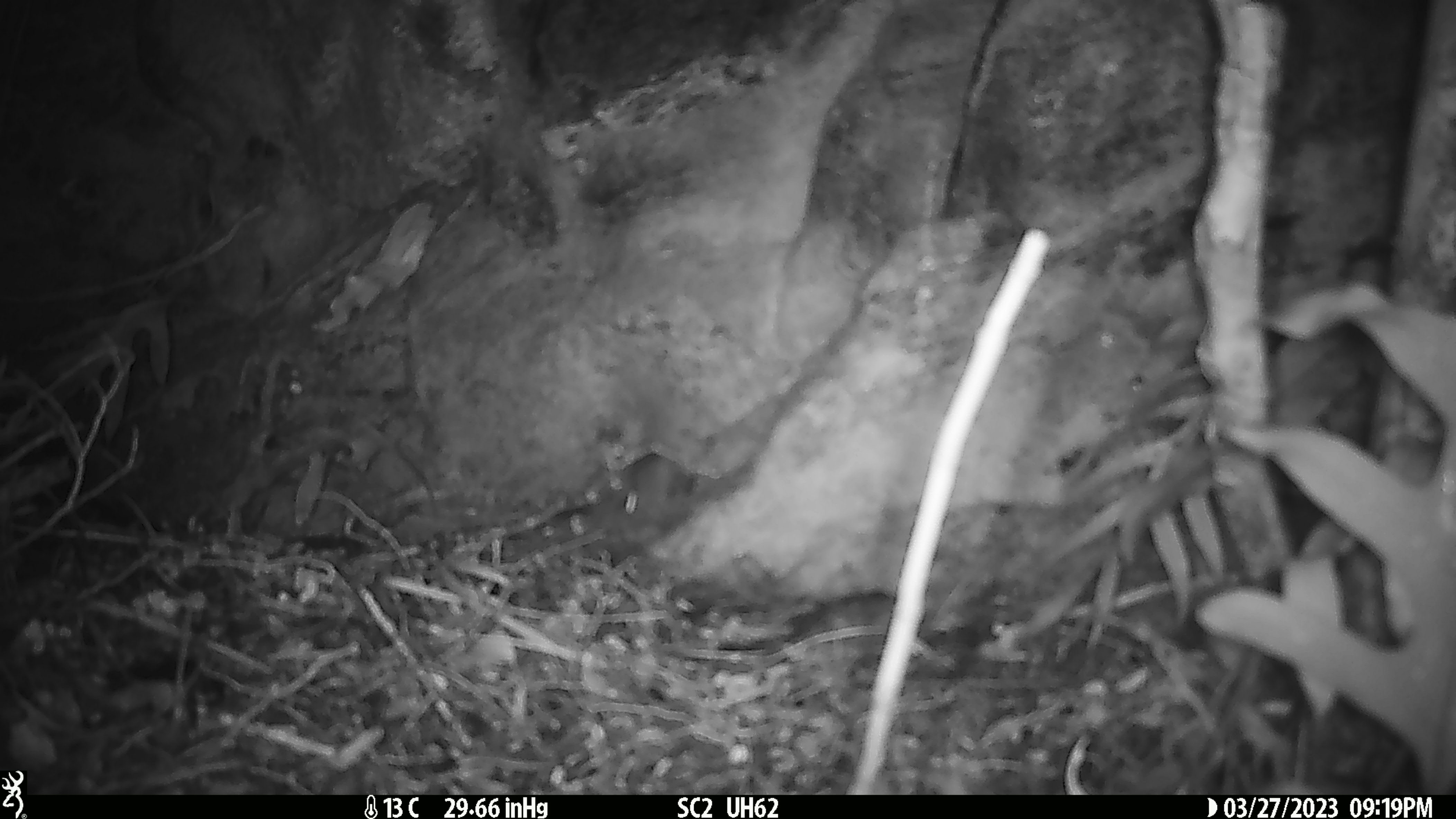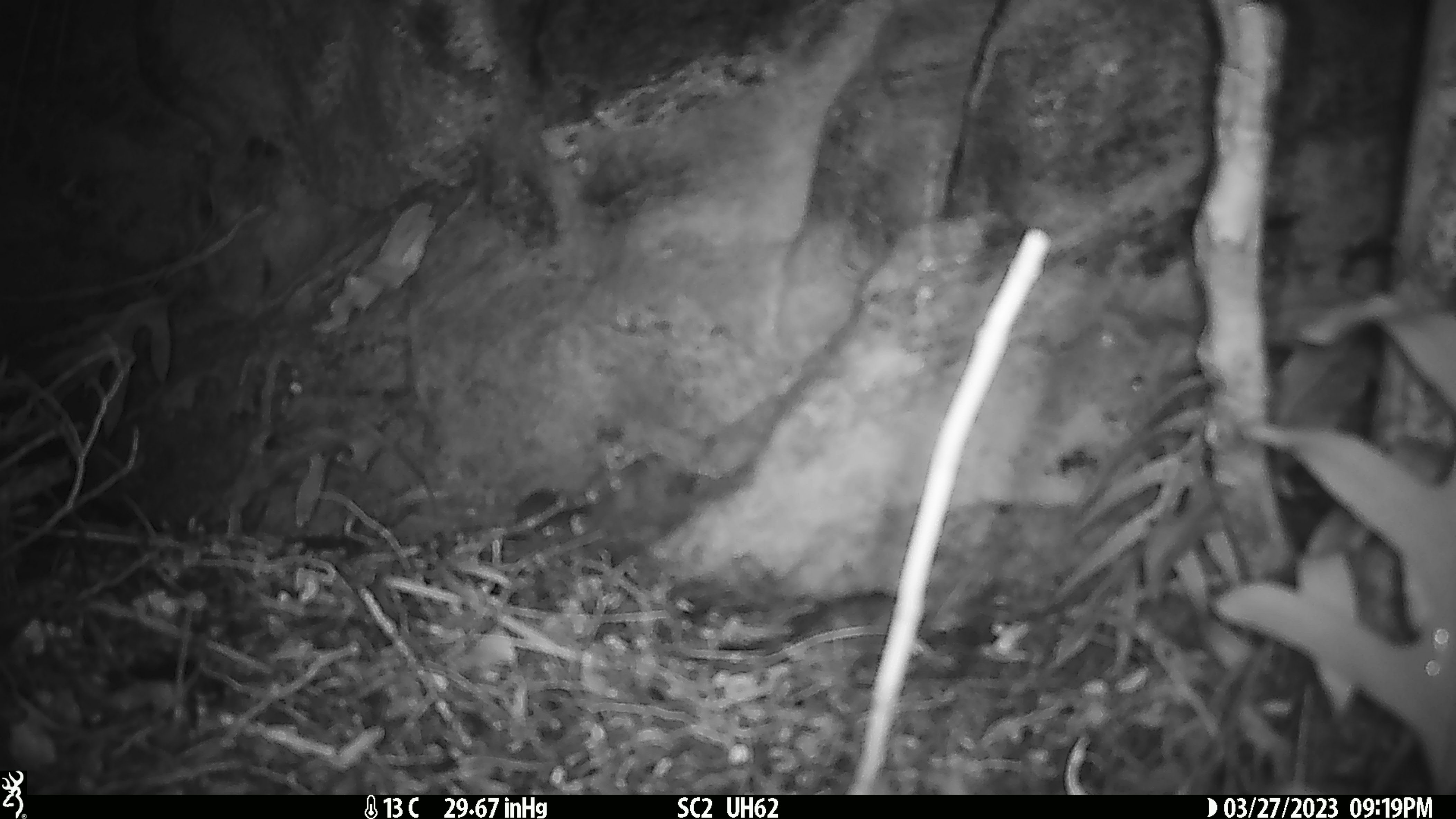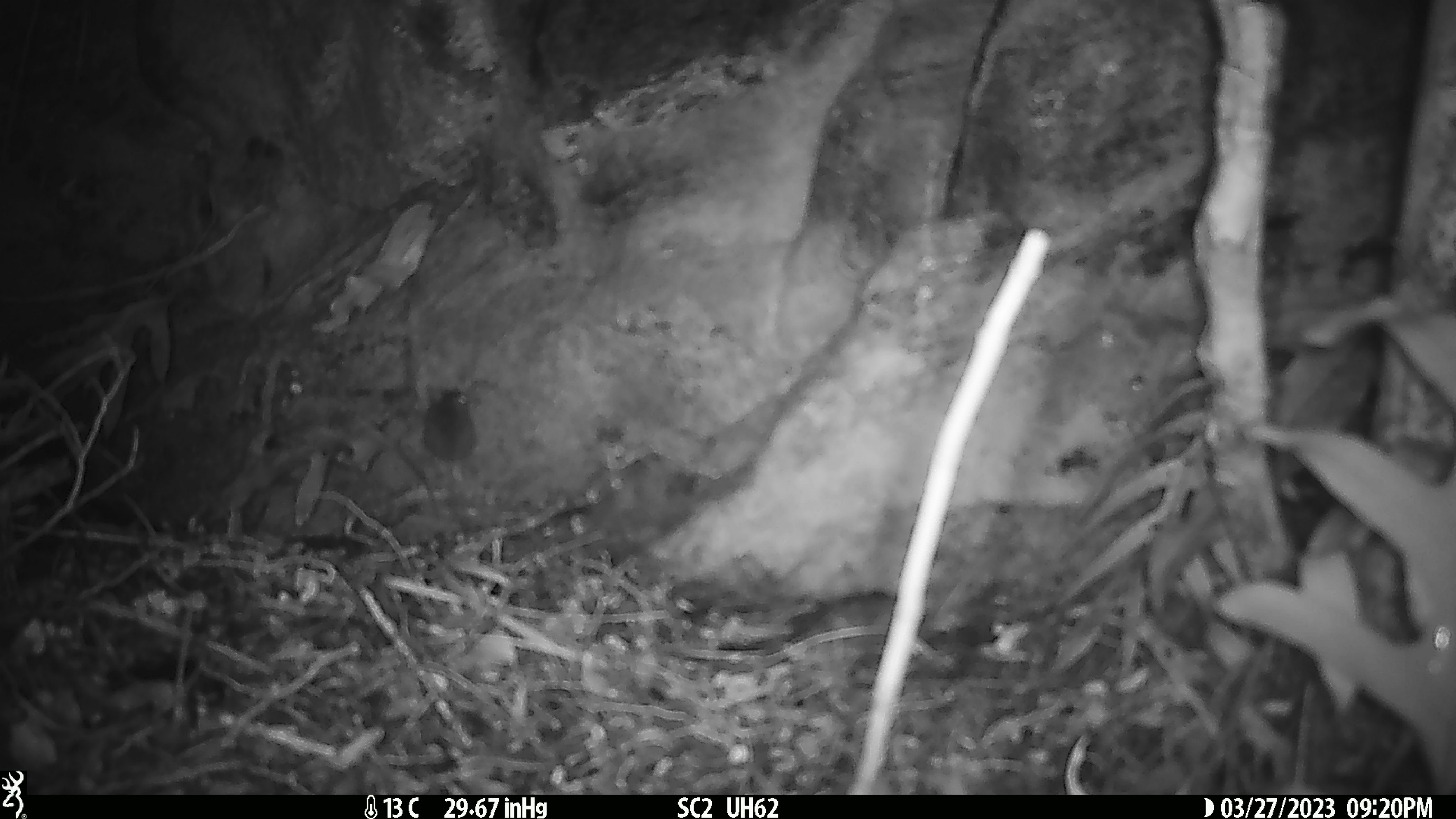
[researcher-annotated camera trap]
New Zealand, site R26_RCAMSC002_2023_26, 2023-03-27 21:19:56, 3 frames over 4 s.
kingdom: Animalia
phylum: Chordata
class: Mammalia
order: Rodentia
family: Muridae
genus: Mus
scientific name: Mus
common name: mouse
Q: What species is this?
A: Mouse (Mus).